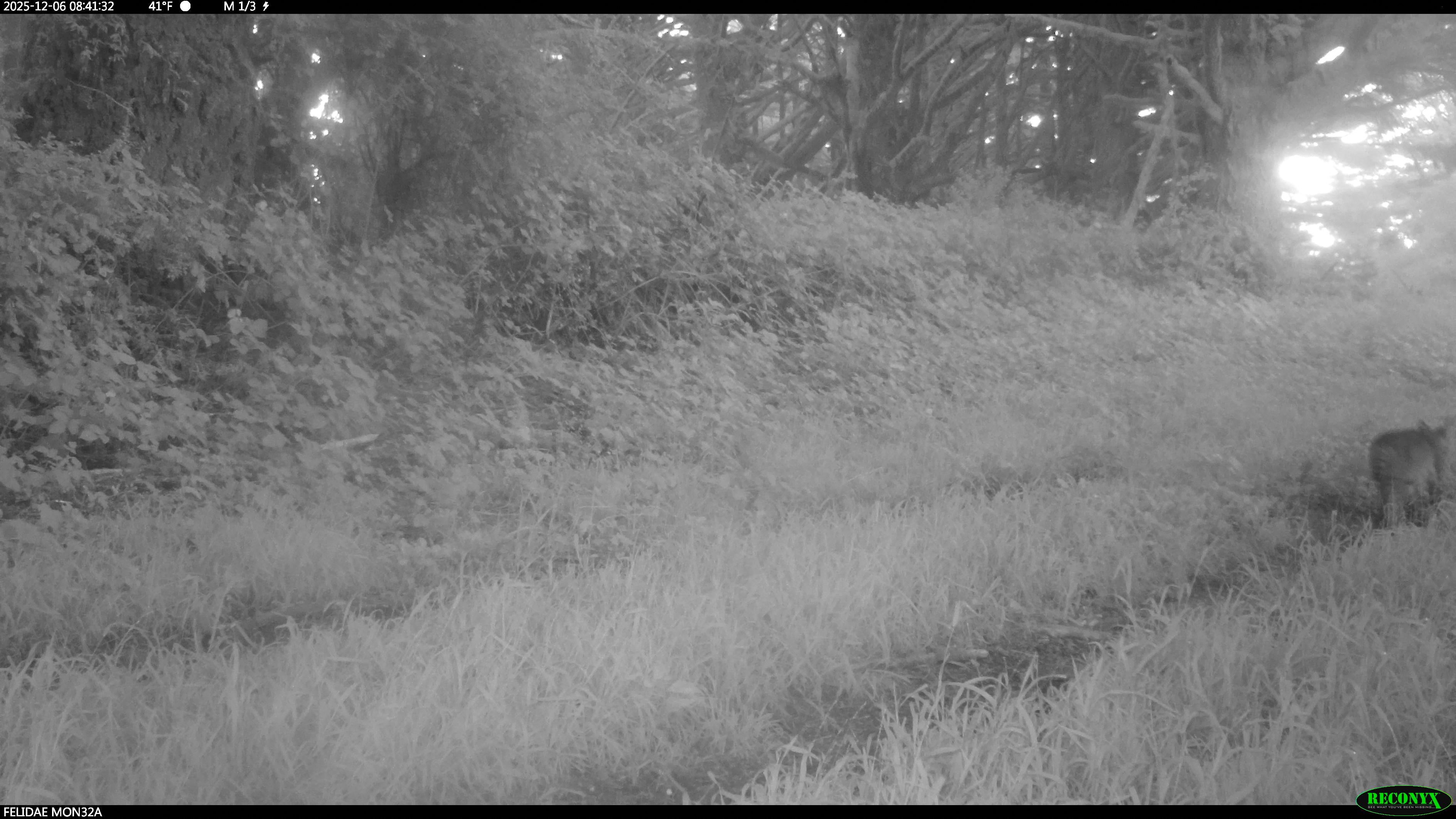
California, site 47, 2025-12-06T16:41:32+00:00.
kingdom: Animalia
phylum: Chordata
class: Mammalia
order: Carnivora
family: Felidae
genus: Lynx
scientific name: Lynx rufus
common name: bobcat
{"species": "bobcat (Lynx rufus)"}